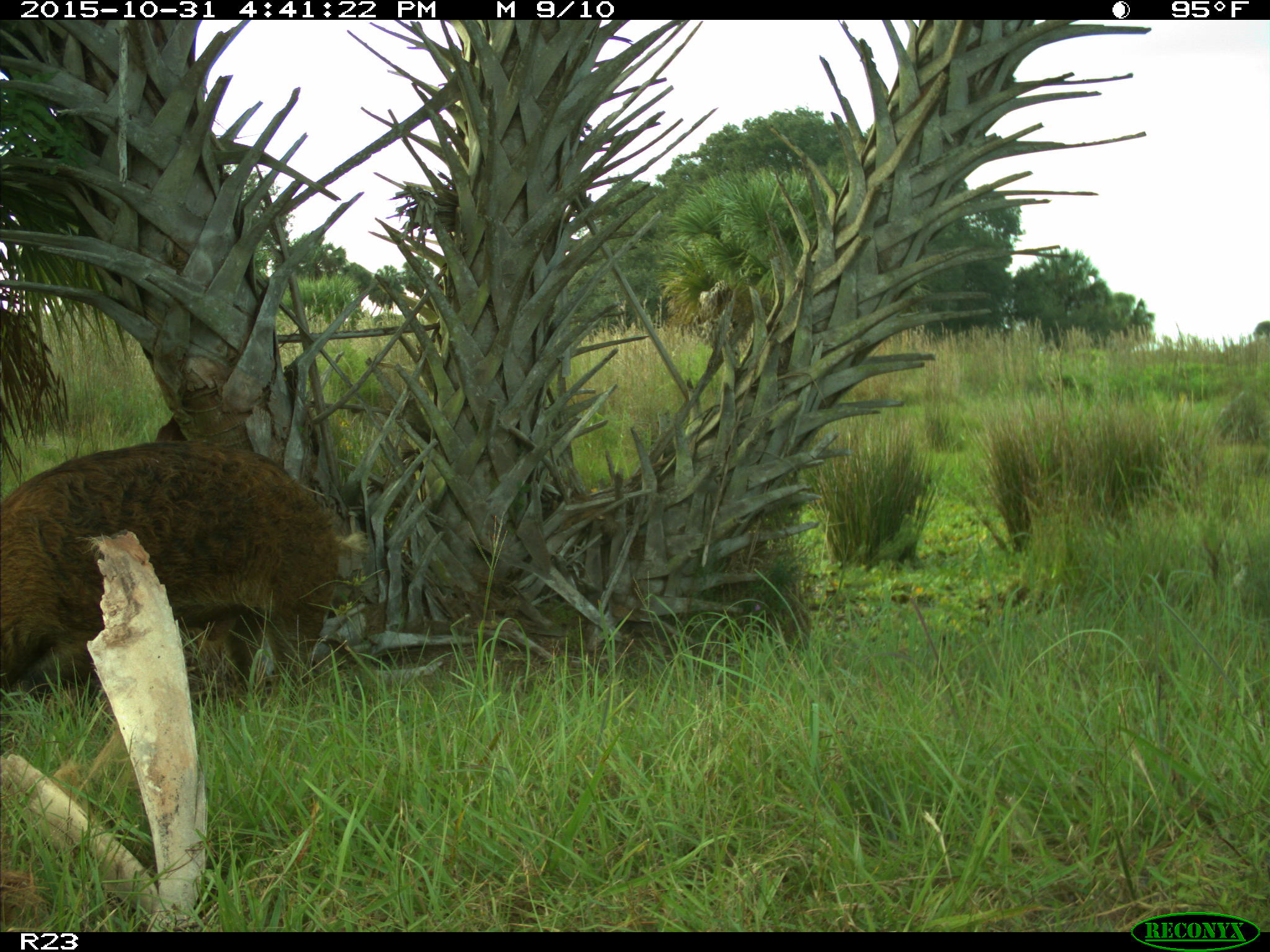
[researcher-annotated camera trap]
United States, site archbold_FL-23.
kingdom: Animalia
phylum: Chordata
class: Mammalia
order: Artiodactyla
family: Suidae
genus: Sus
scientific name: Sus scrofa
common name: wild boar